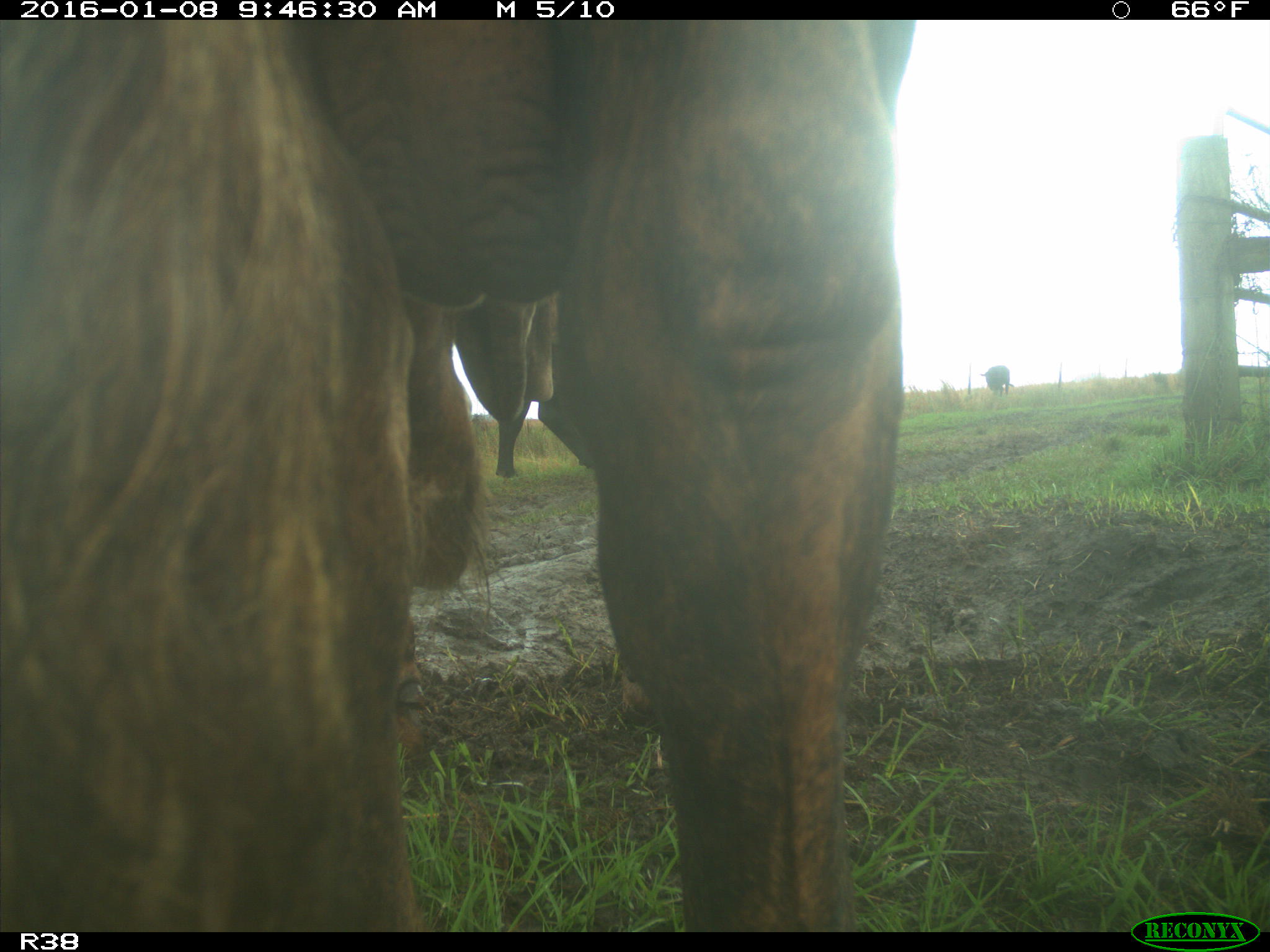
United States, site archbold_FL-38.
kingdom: Animalia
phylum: Chordata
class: Mammalia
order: Artiodactyla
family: Bovidae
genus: Bos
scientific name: Bos taurus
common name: domestic cow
Bos taurus (domestic cow).